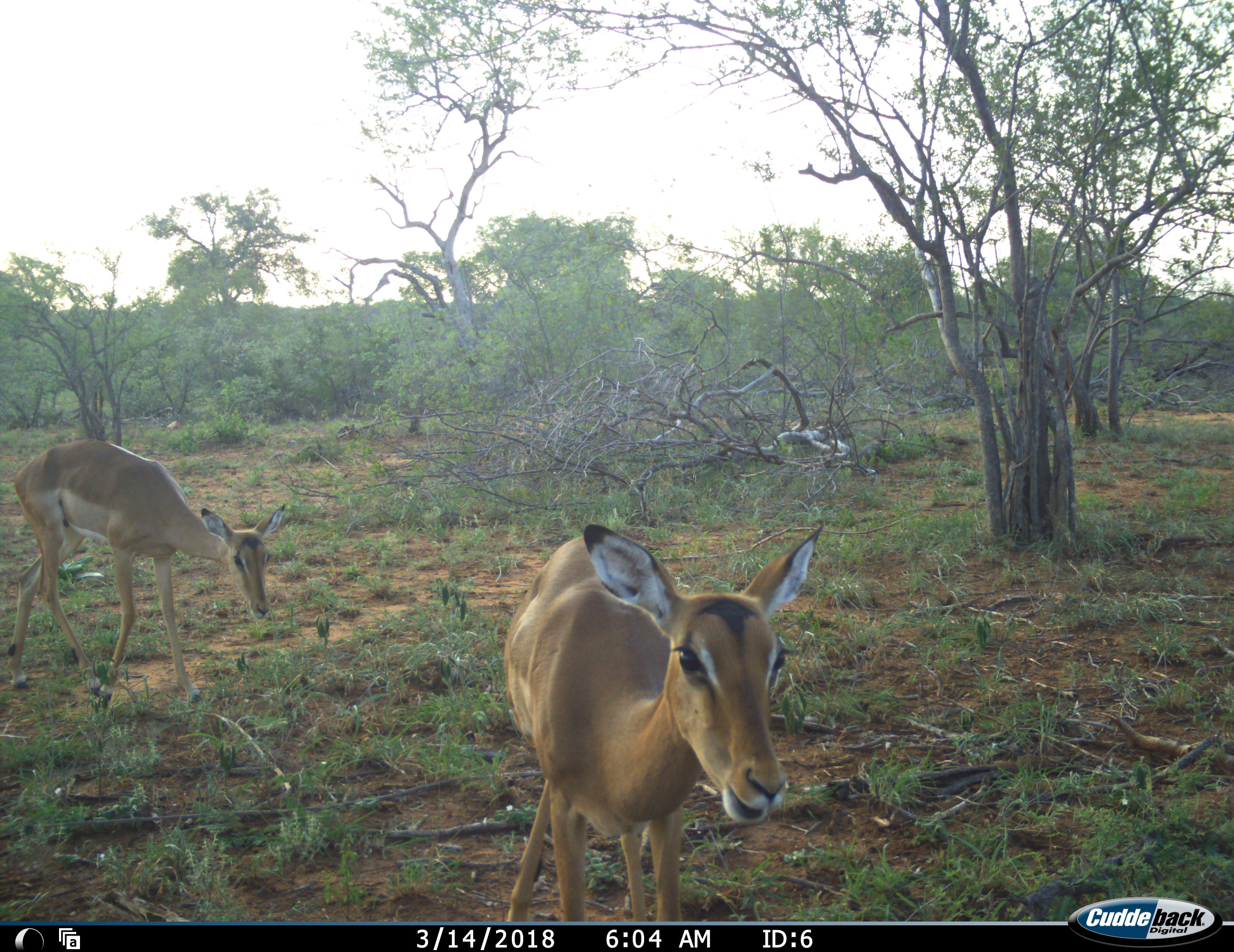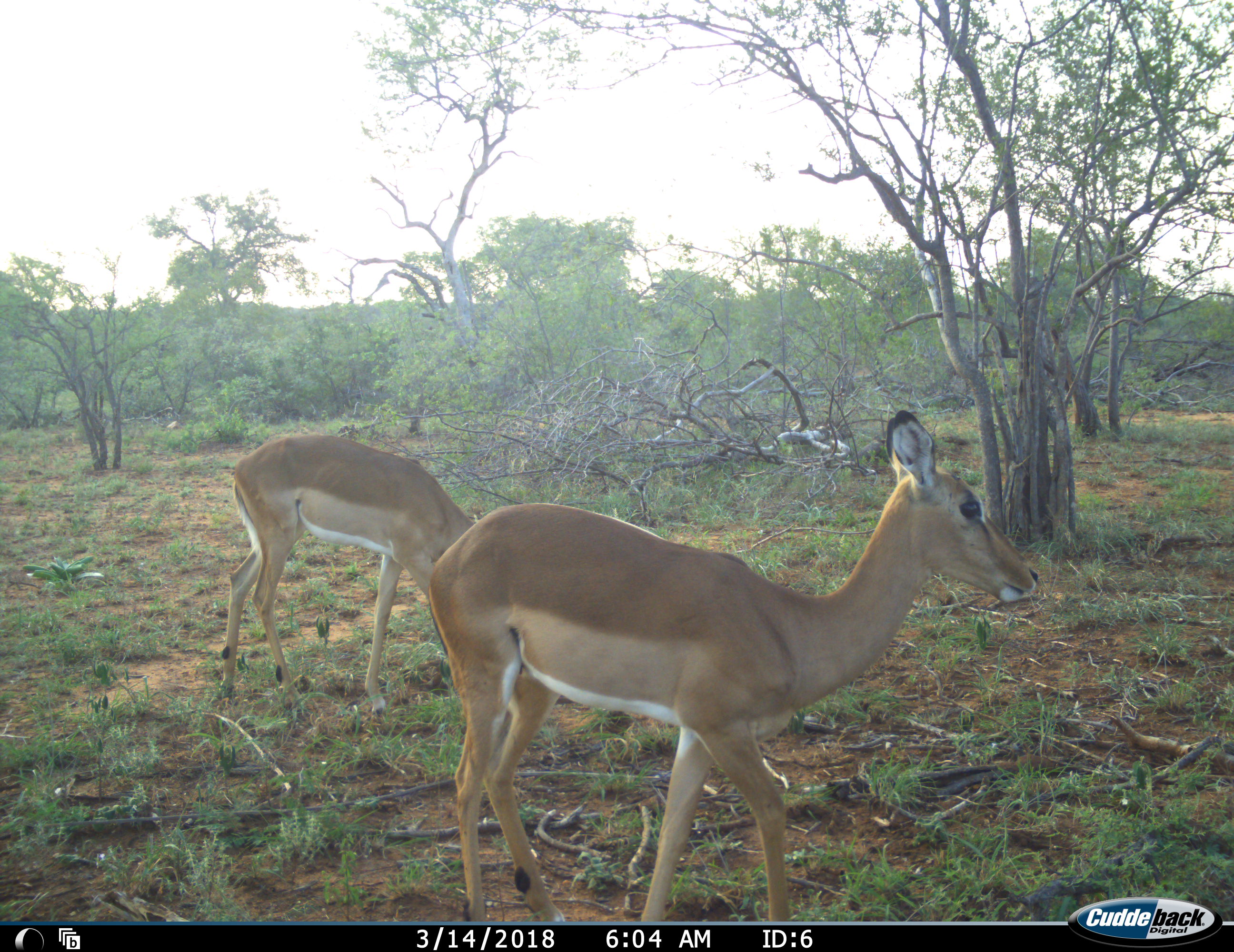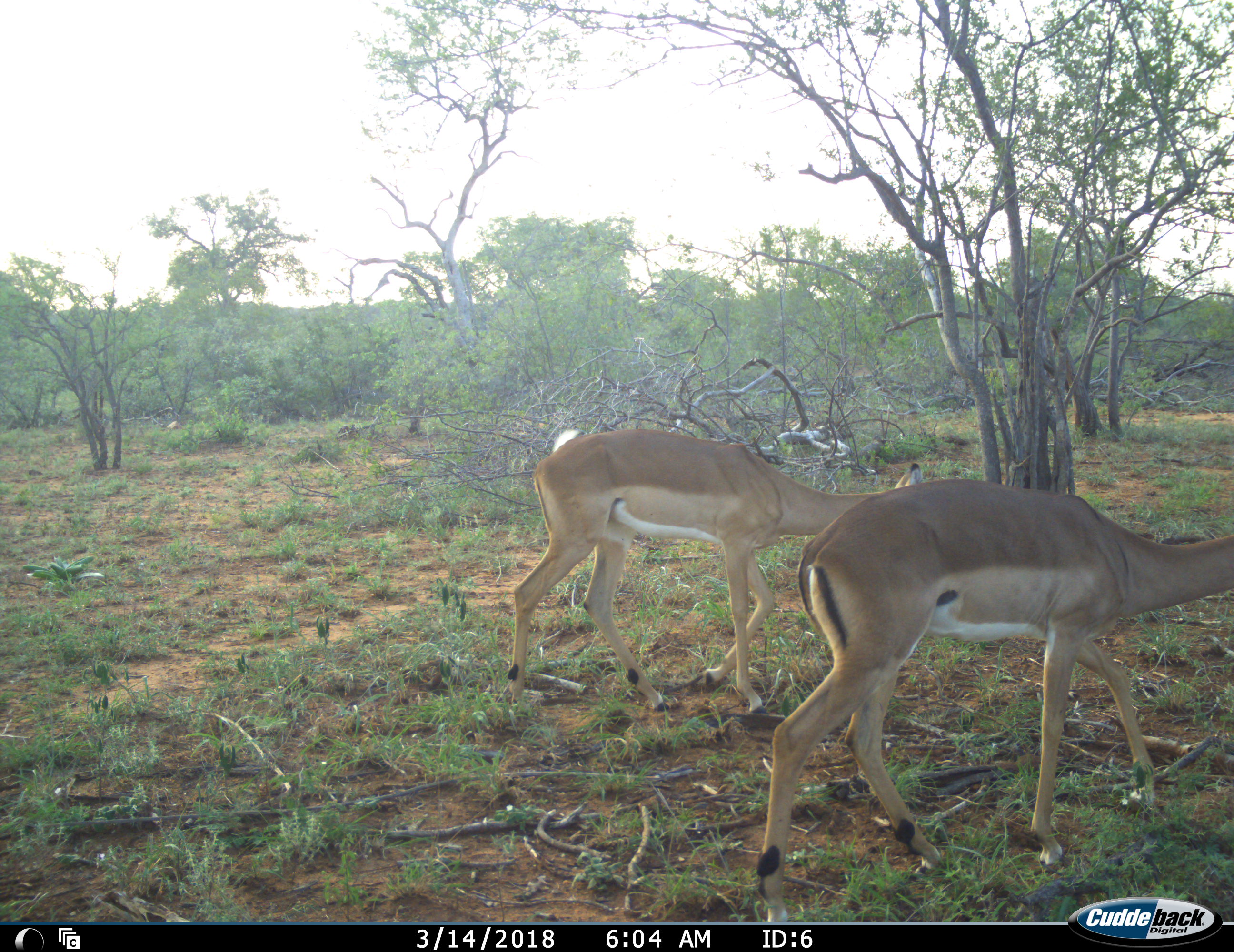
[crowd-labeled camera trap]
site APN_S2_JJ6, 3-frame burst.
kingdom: Animalia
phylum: Chordata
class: Mammalia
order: Artiodactyla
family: Bovidae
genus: Aepyceros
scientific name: Aepyceros melampus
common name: impala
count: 2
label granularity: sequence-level